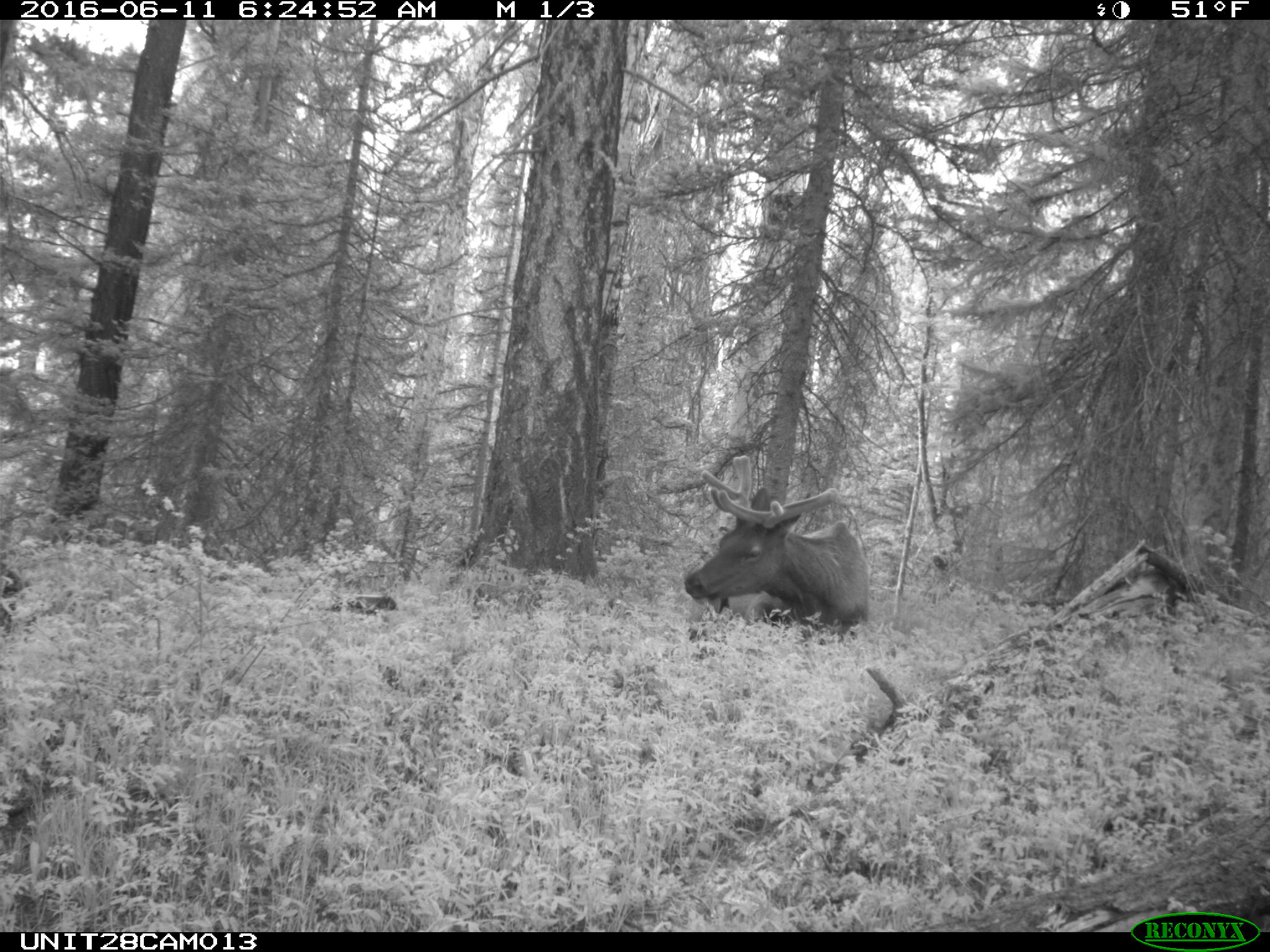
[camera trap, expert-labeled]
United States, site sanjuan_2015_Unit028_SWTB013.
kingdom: Animalia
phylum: Chordata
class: Mammalia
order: Artiodactyla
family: Cervidae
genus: Cervus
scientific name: Cervus elaphus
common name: red deer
Cervus elaphus (red deer).